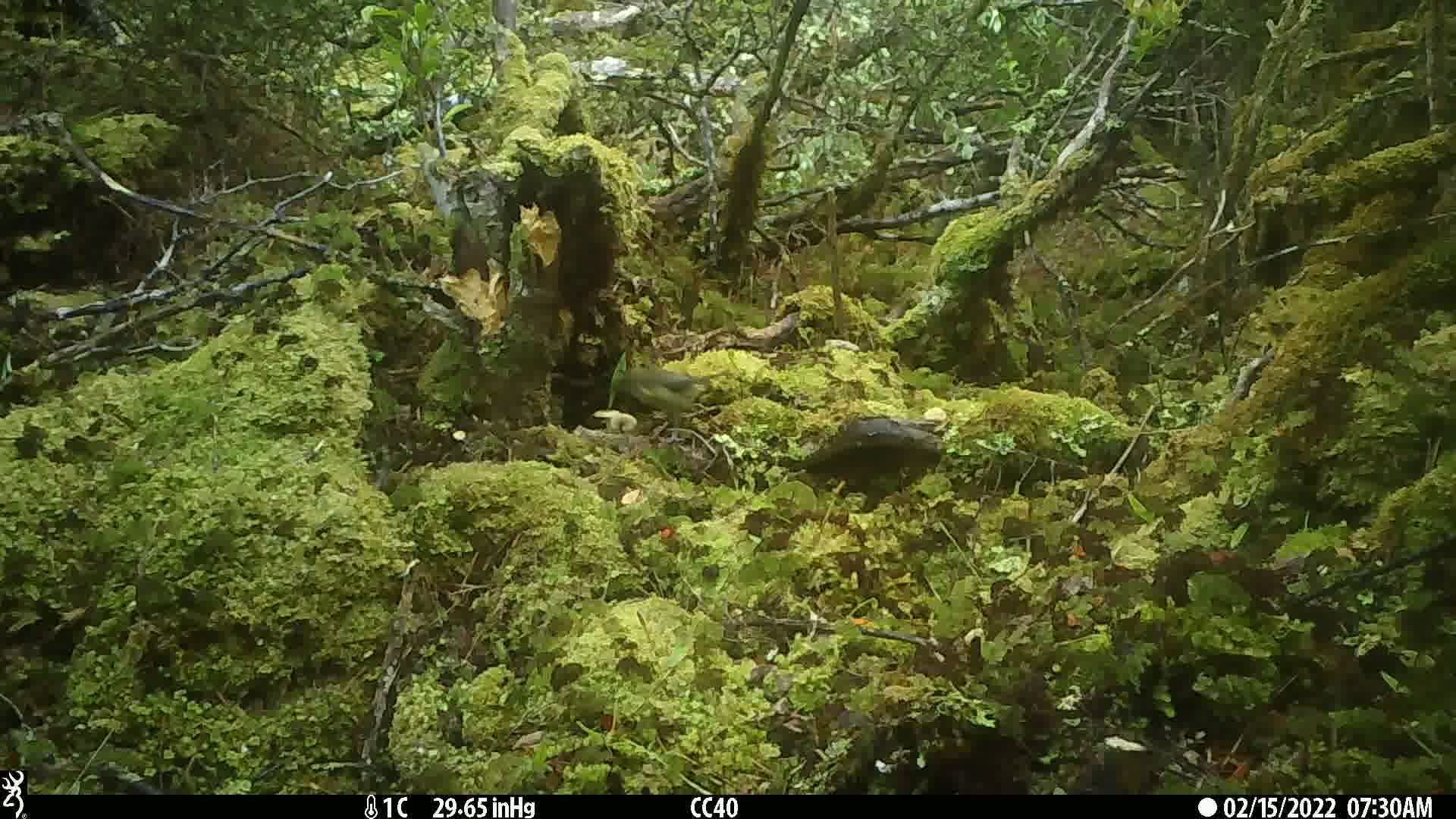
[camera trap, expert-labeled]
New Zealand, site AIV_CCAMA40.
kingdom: Animalia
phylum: Chordata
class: Aves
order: Passeriformes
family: Meliphagidae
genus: Anthornis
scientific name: Anthornis melanura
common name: new zealand bellbird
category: bellbird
Bellbird (new zealand bellbird) (Anthornis melanura).